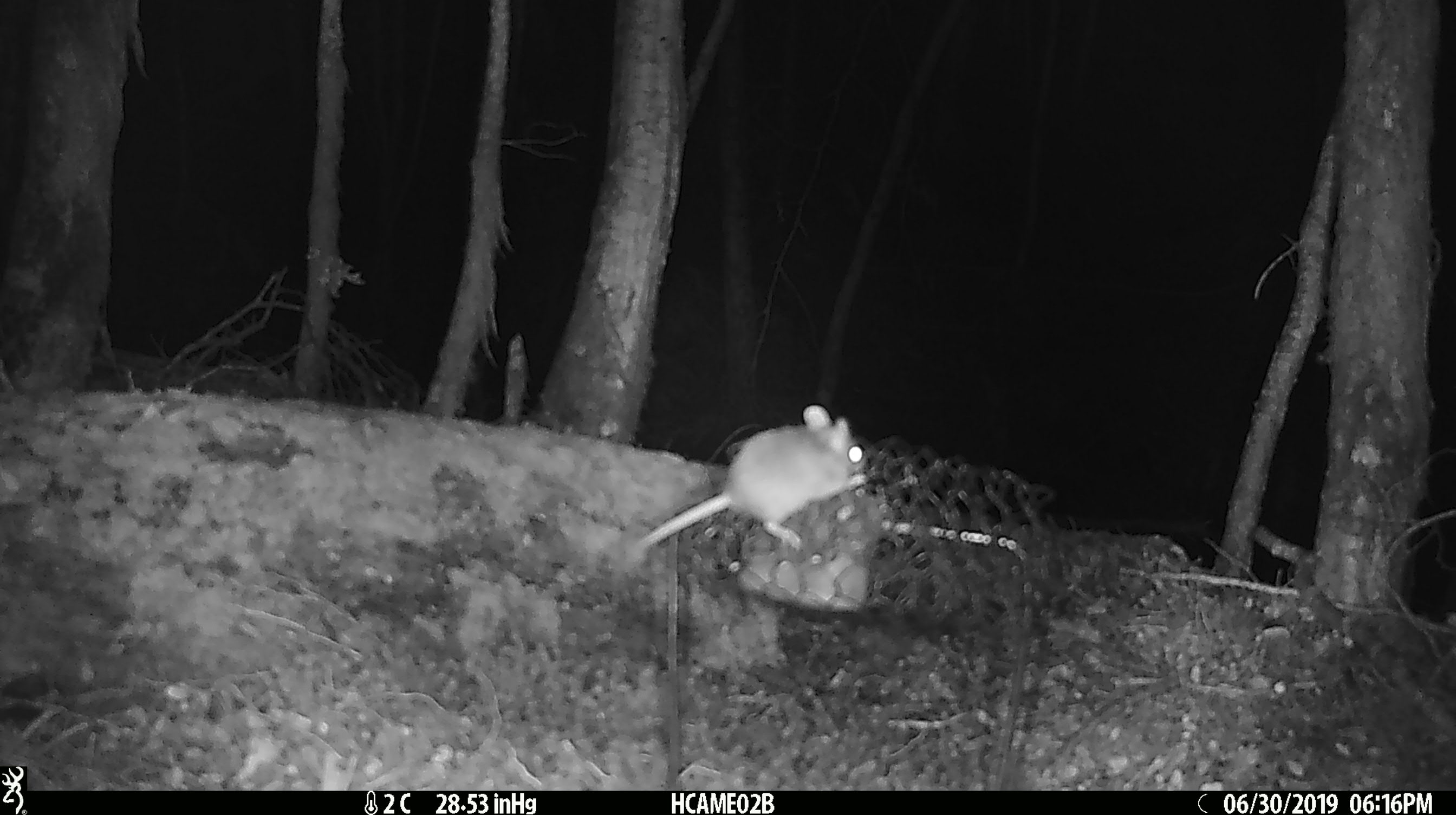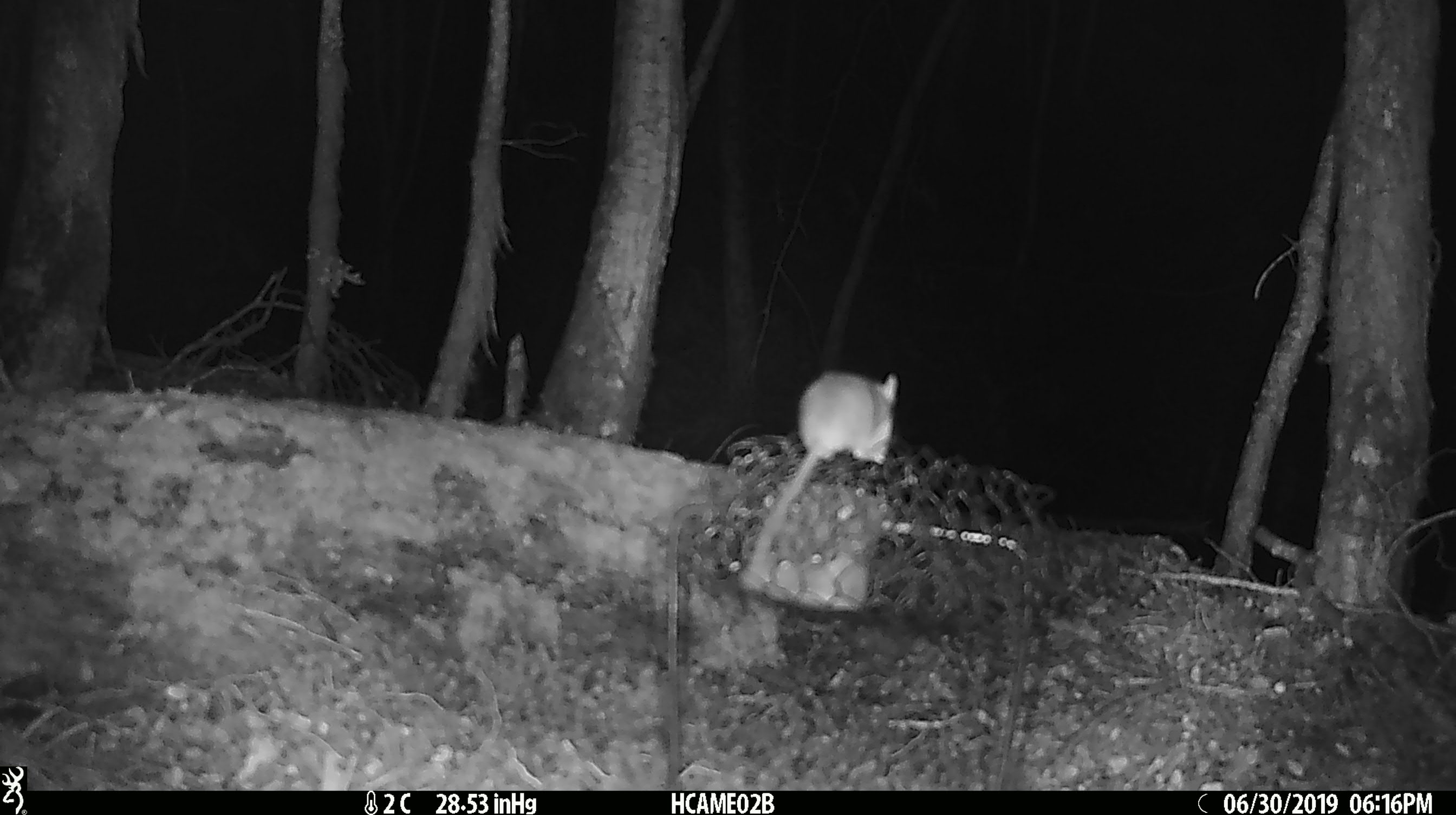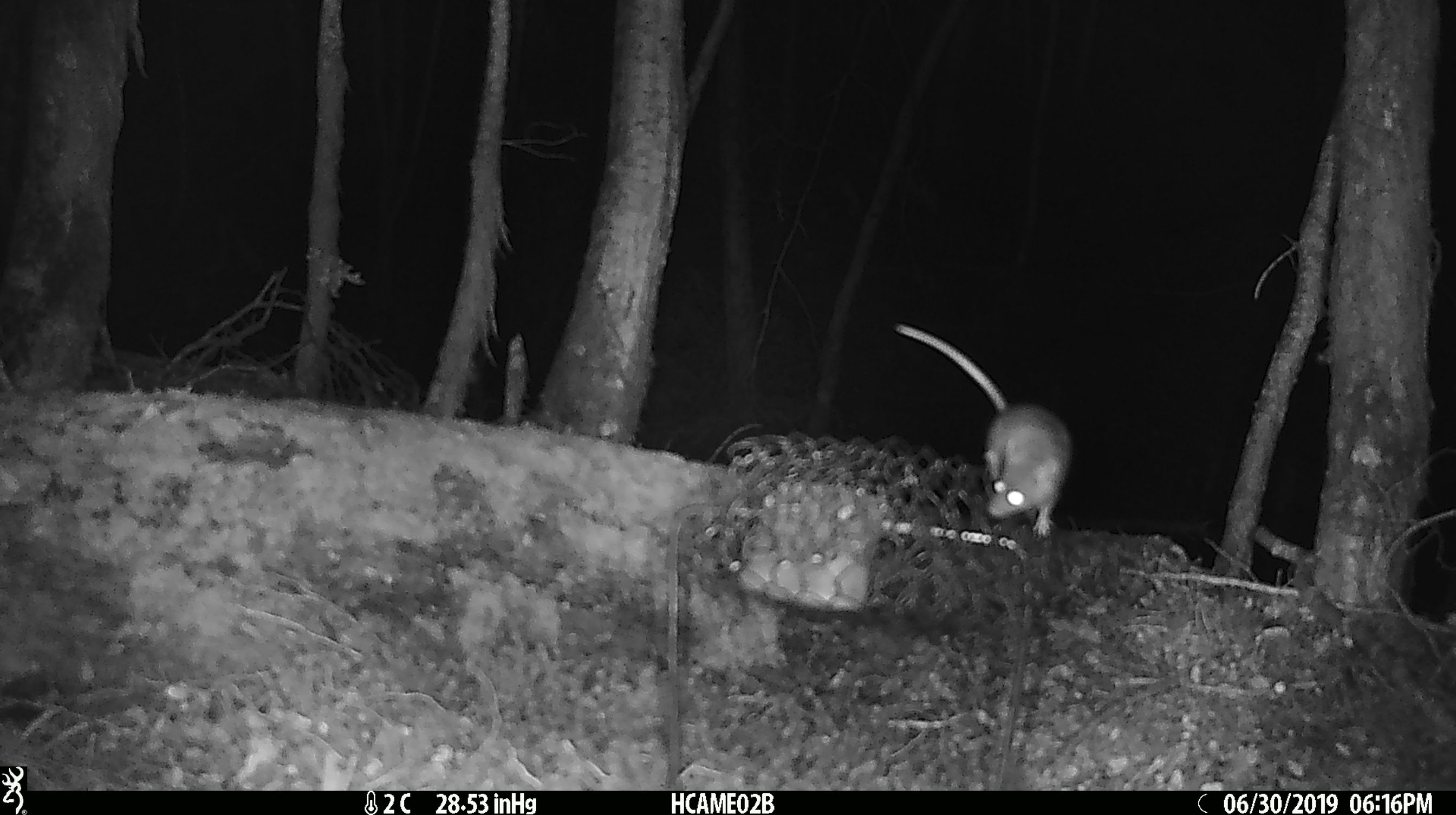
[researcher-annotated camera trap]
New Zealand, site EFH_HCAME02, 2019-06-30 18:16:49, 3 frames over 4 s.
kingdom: Animalia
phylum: Chordata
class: Mammalia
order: Rodentia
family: Muridae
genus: Mus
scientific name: Mus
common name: mouse